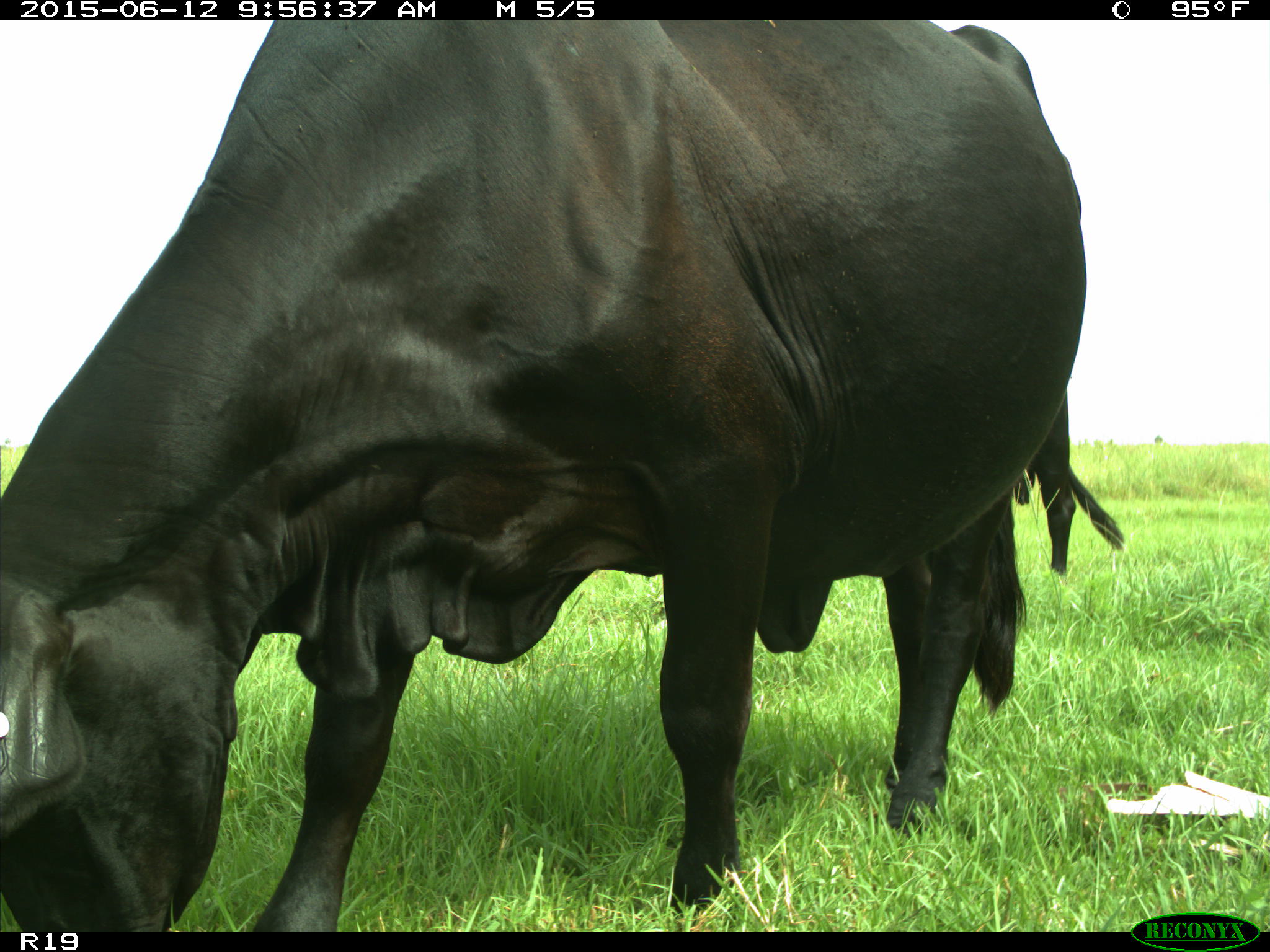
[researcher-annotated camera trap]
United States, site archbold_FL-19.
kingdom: Animalia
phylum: Chordata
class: Mammalia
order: Artiodactyla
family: Bovidae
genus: Bos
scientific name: Bos taurus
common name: domestic cow